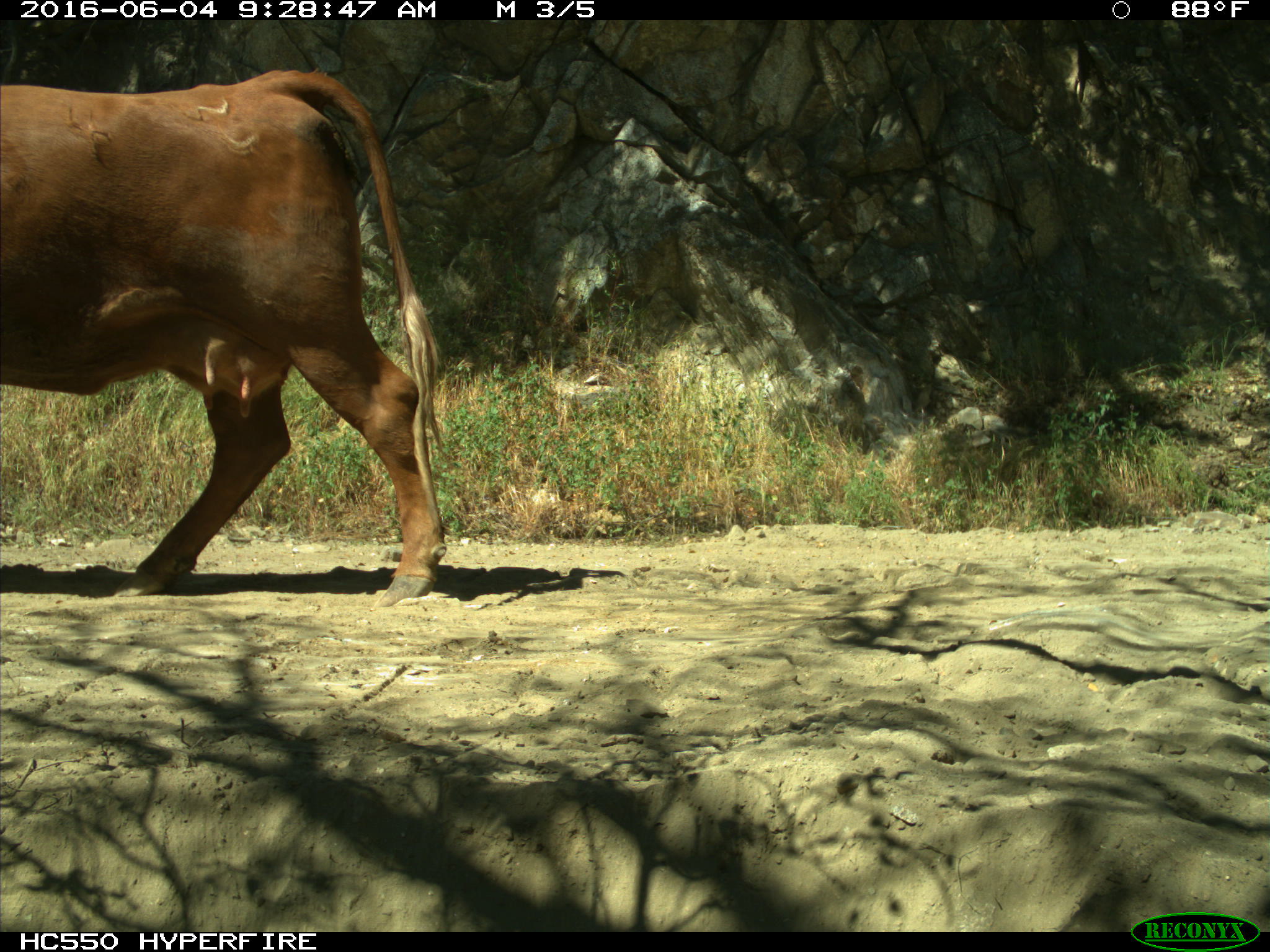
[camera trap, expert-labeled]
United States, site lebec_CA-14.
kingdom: Animalia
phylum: Chordata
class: Mammalia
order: Artiodactyla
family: Bovidae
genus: Bos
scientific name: Bos taurus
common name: domestic cow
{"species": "Bos taurus (domestic cow)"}